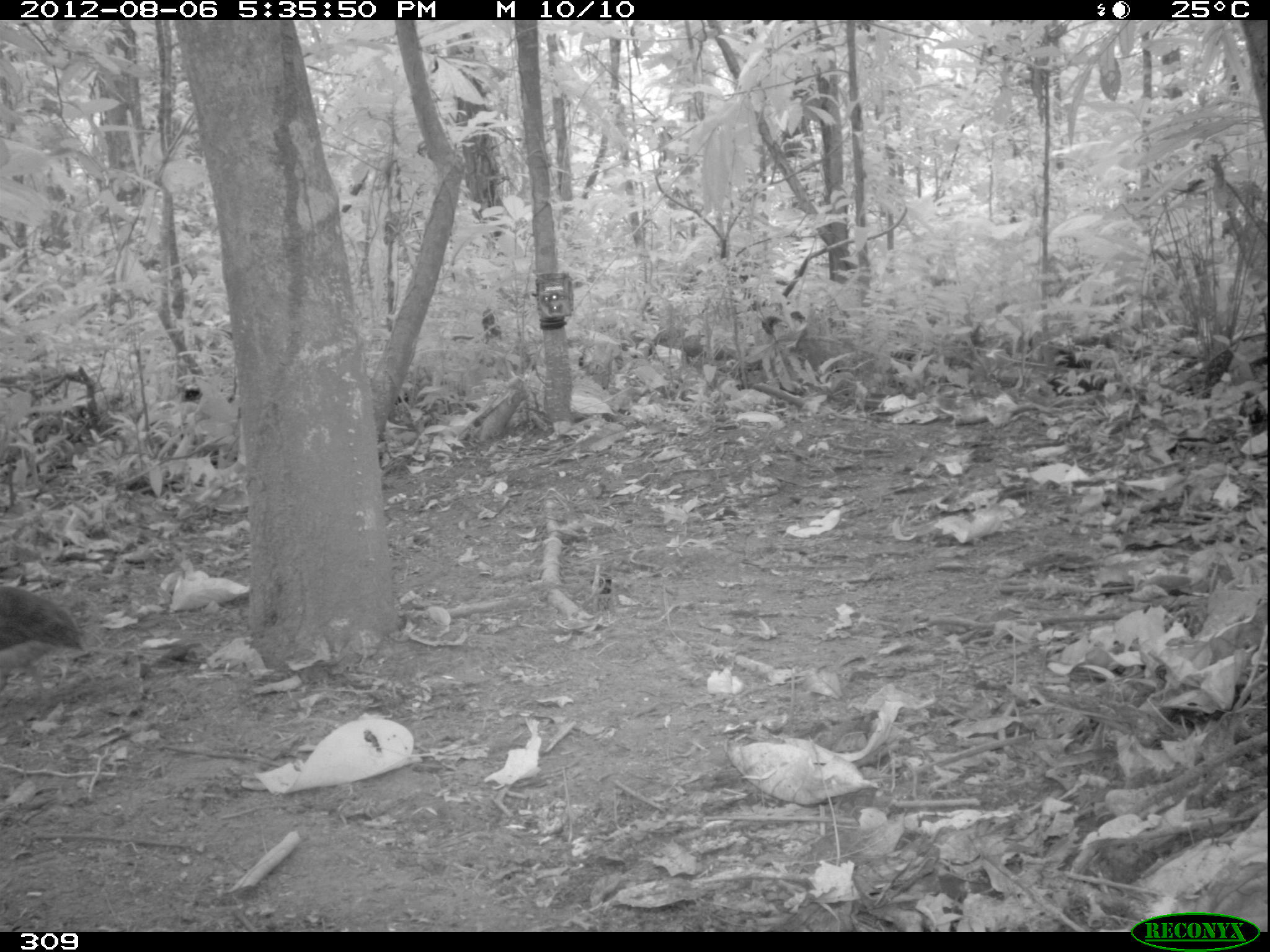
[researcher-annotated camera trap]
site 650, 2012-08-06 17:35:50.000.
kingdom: Animalia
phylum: Chordata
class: Aves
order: Galliformes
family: Phasianidae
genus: Alectoris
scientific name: Alectoris rufa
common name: red-legged partridge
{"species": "Alectoris rufa (red-legged partridge)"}